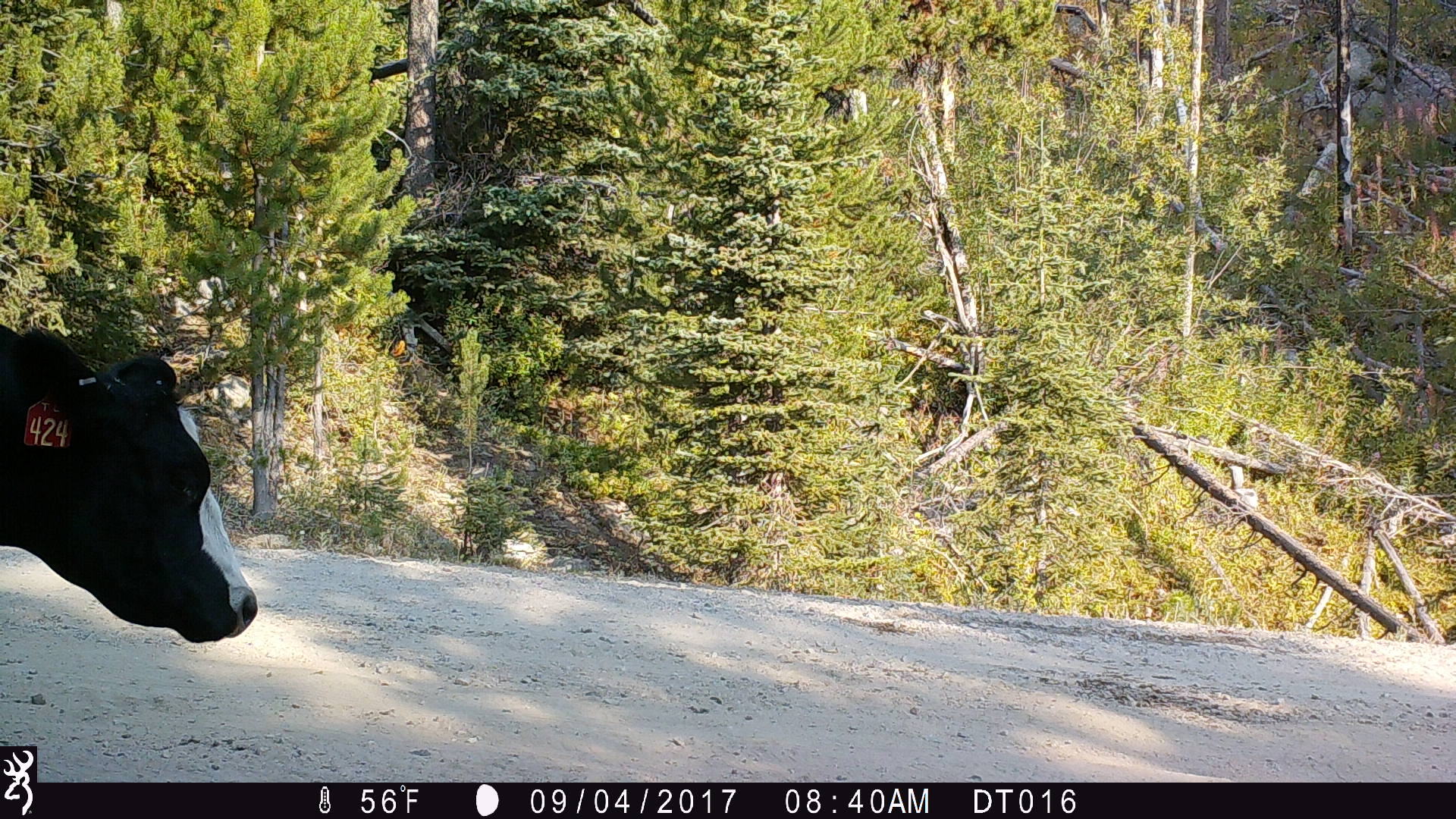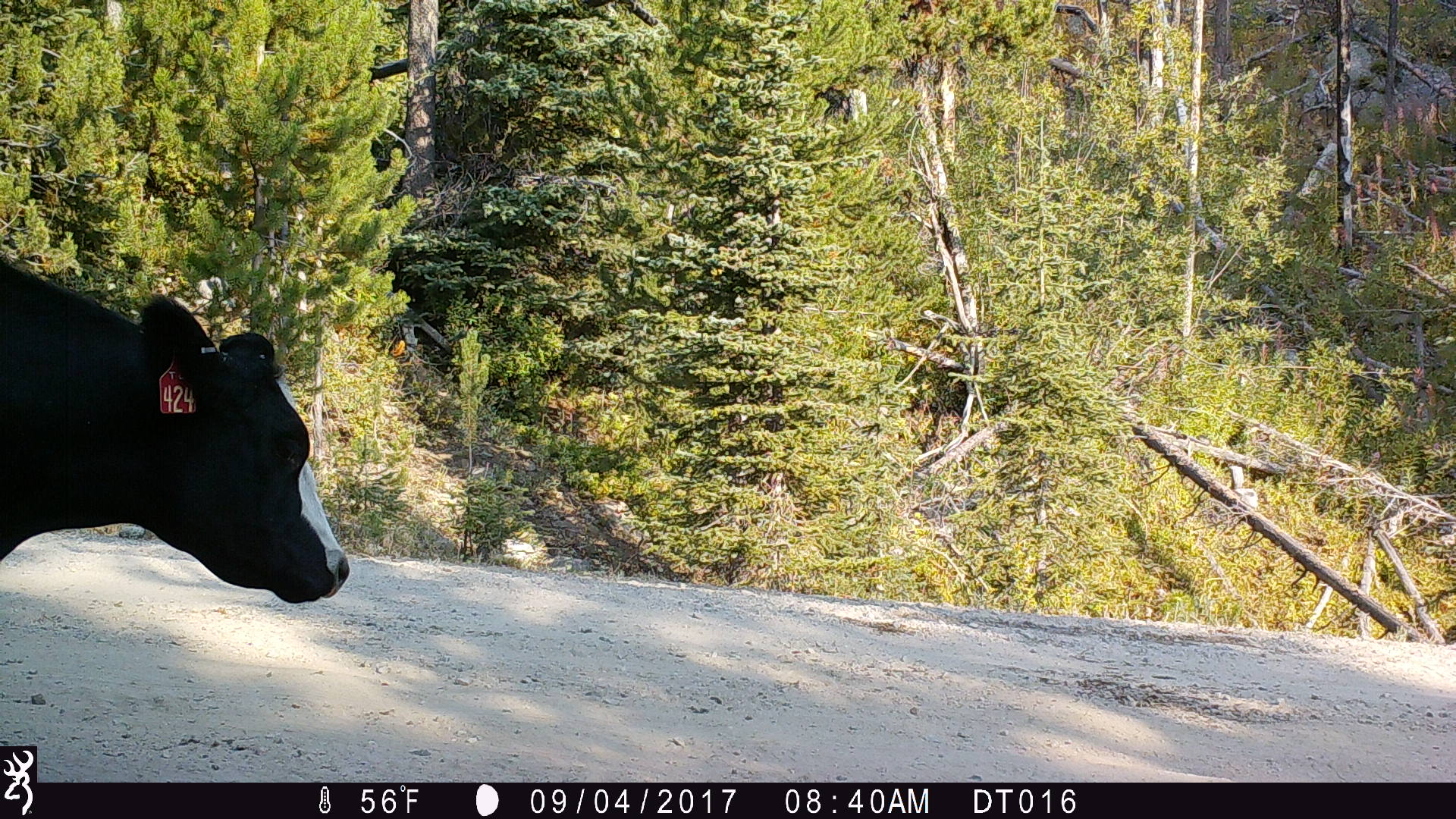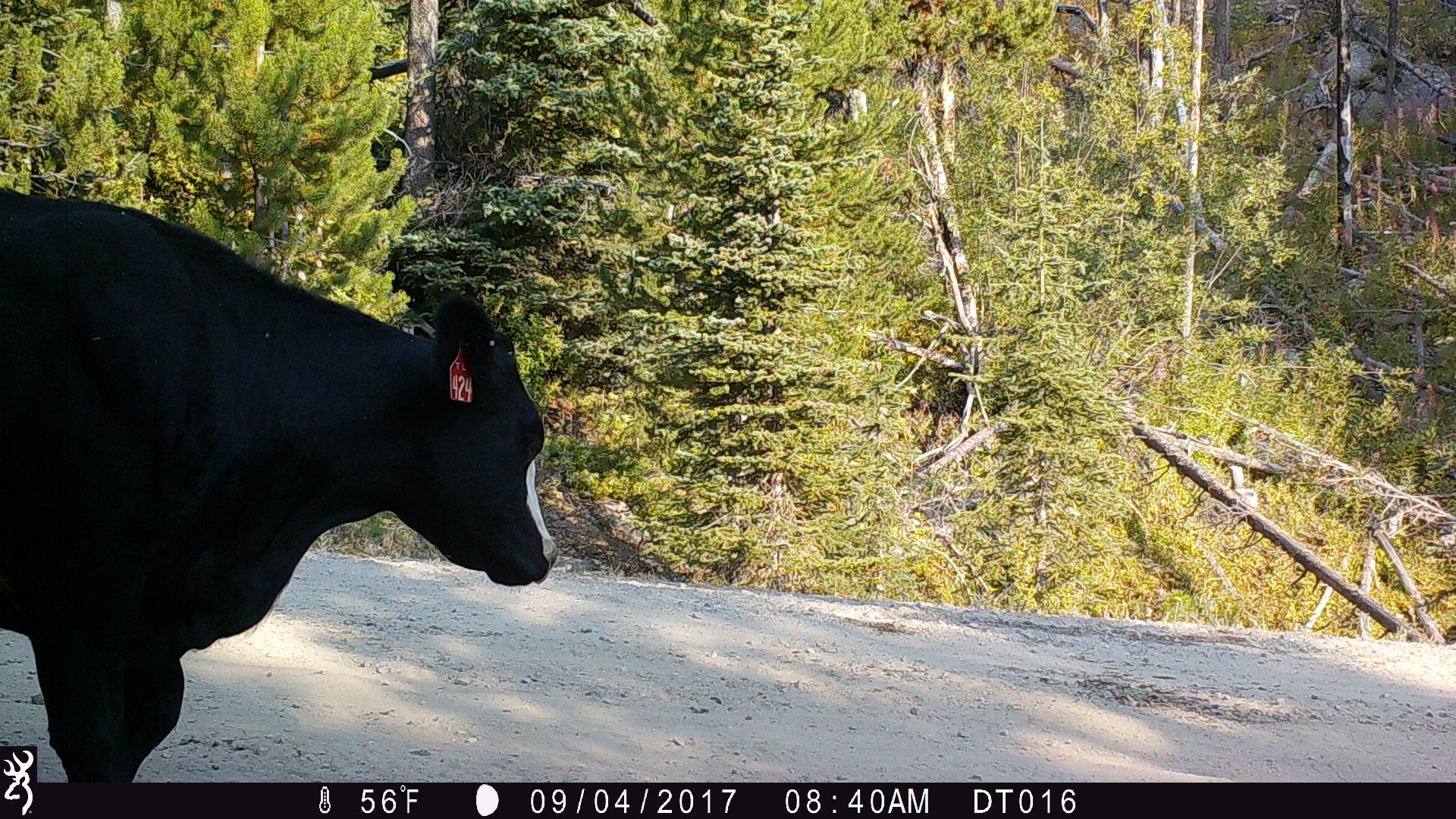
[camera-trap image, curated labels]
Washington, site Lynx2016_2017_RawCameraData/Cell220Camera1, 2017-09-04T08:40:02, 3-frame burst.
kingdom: Animalia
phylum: Chordata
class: Mammalia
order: Artiodactyla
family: Bovidae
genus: Bos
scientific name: Bos taurus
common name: domestic cattle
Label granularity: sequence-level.